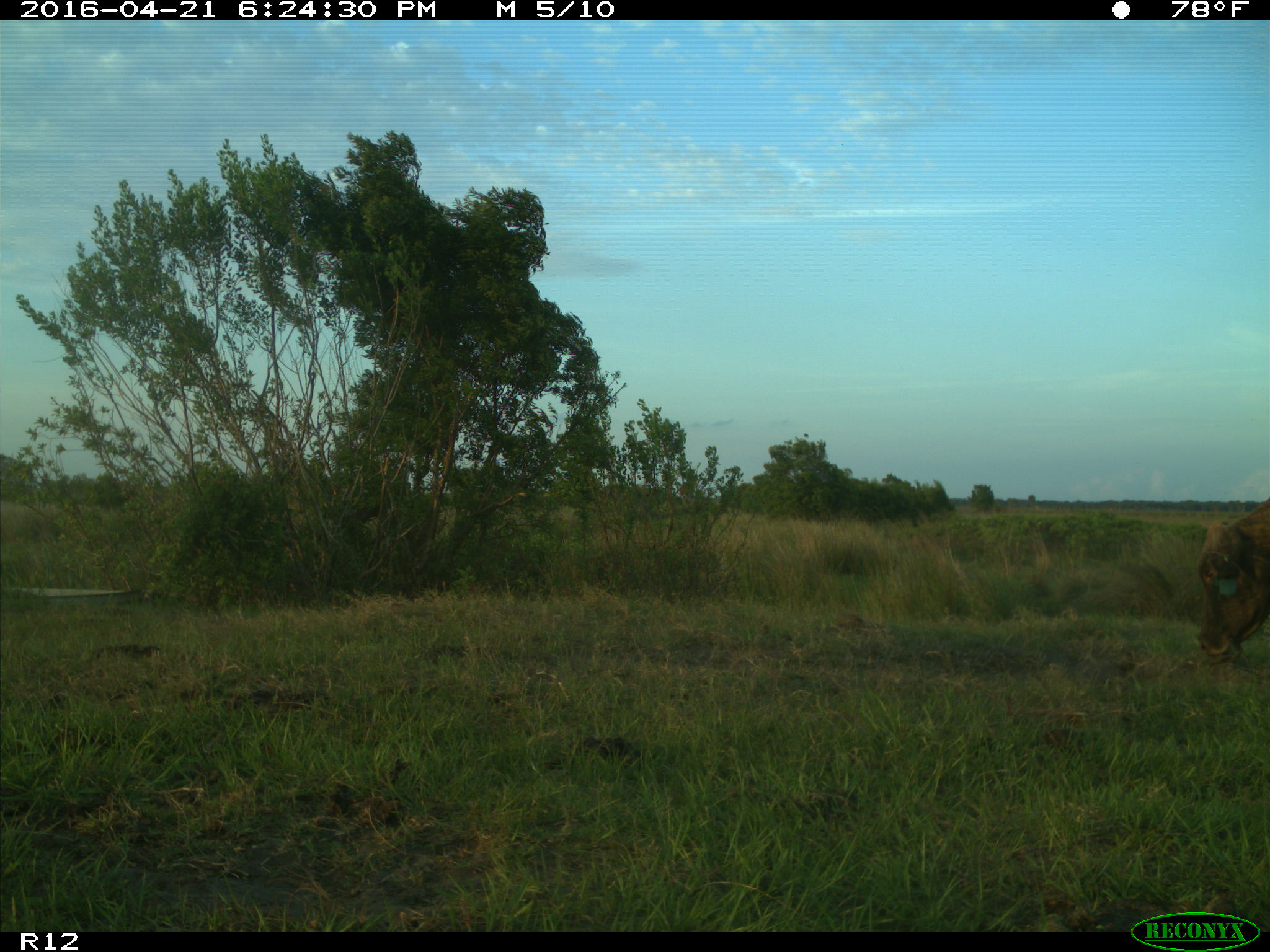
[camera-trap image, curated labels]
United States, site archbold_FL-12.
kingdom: Animalia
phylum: Chordata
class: Mammalia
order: Artiodactyla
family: Bovidae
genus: Bos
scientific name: Bos taurus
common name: domestic cow